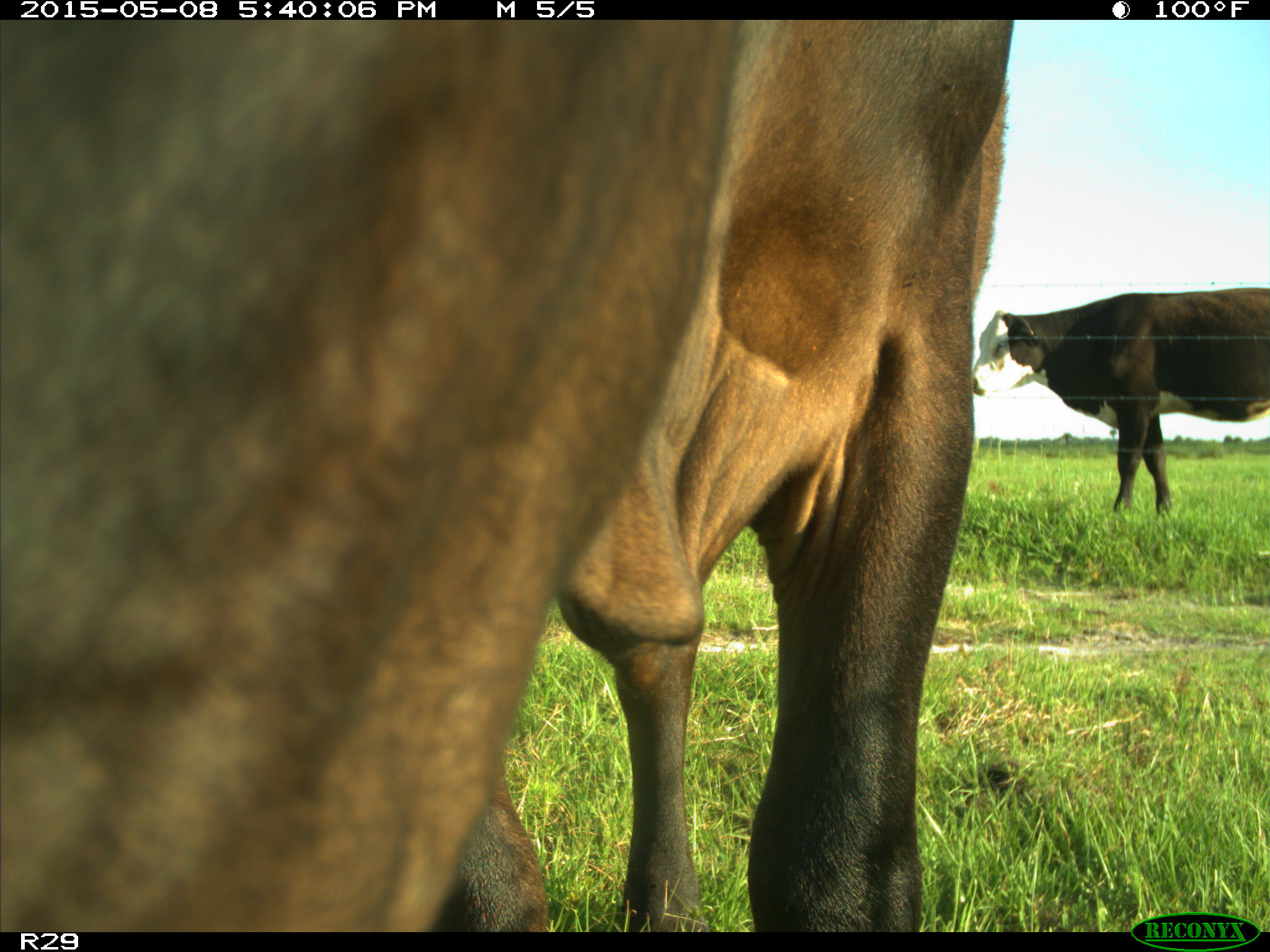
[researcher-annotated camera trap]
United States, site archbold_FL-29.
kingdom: Animalia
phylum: Chordata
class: Mammalia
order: Artiodactyla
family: Bovidae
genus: Bos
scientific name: Bos taurus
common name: domestic cow